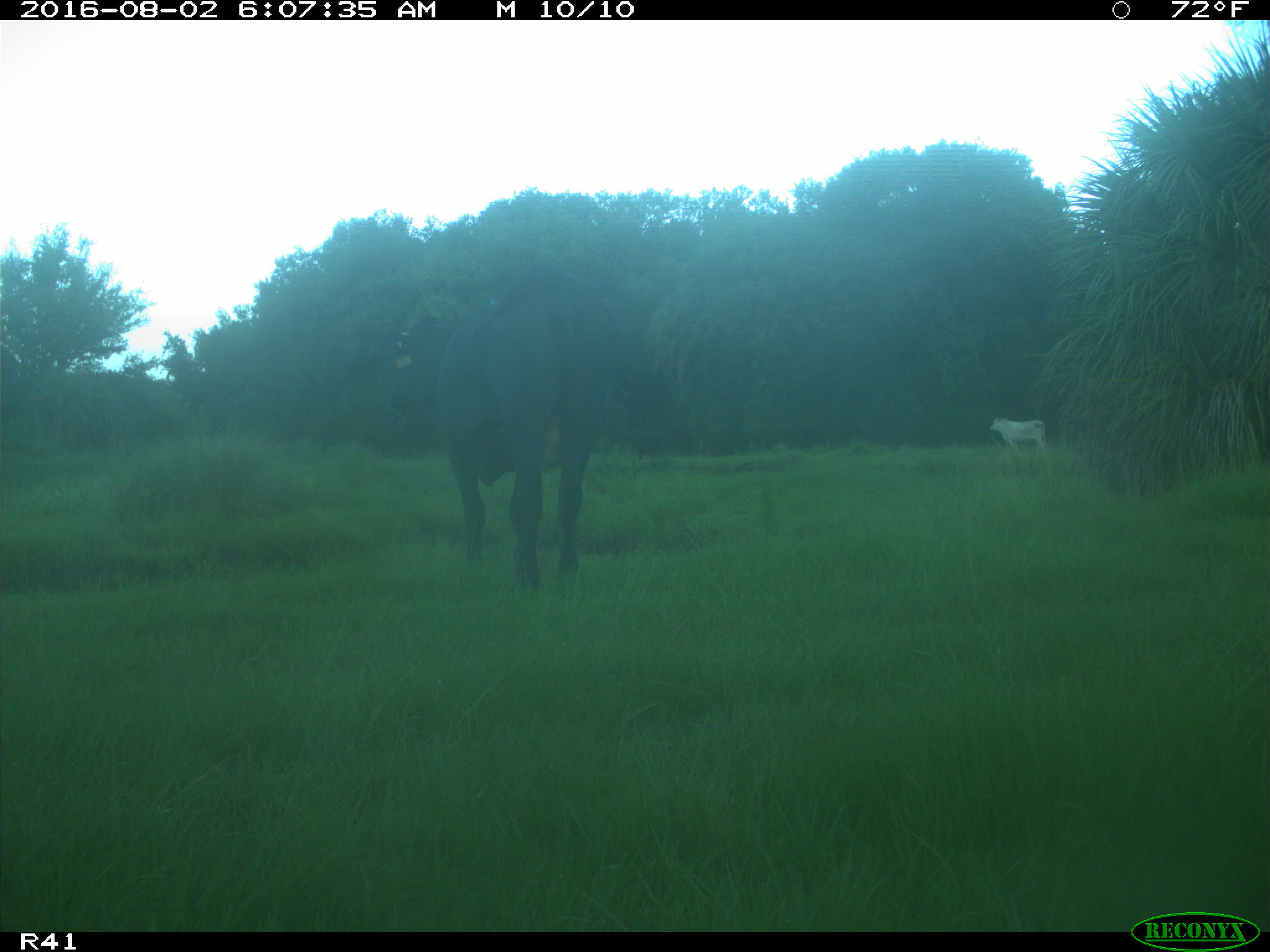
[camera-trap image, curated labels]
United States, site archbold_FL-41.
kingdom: Animalia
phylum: Chordata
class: Mammalia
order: Artiodactyla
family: Bovidae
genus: Bos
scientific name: Bos taurus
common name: domestic cow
Bos taurus (domestic cow).